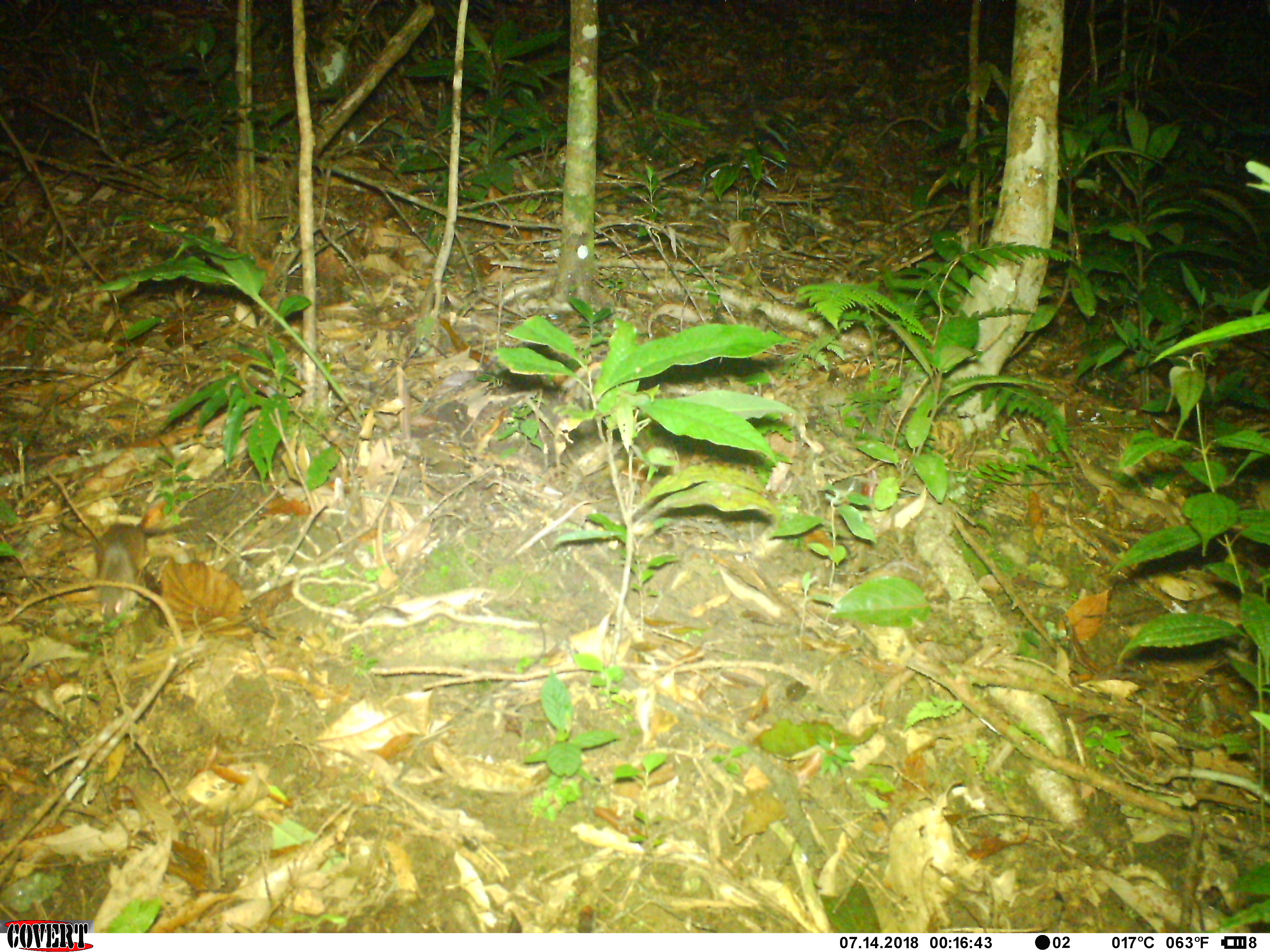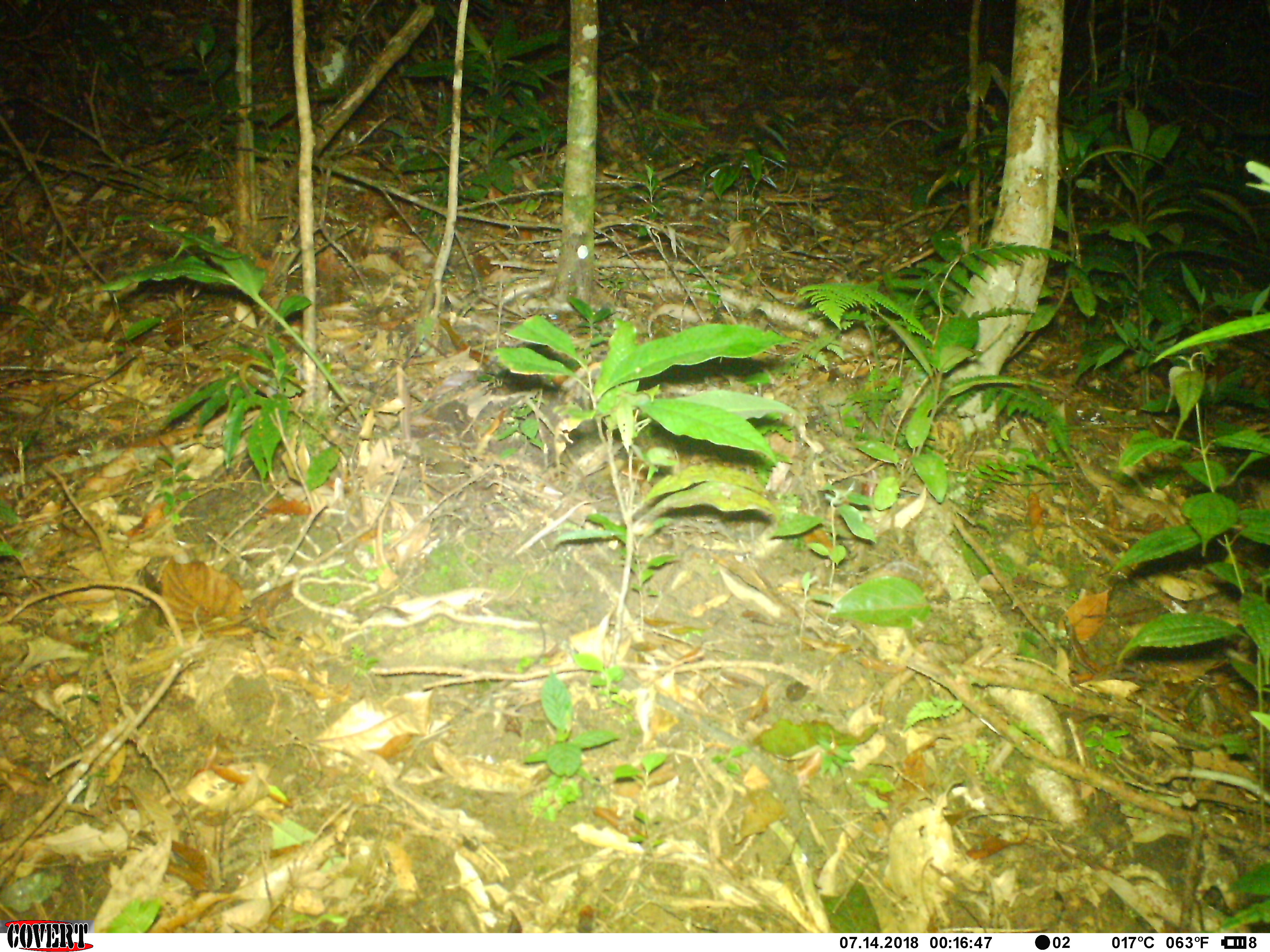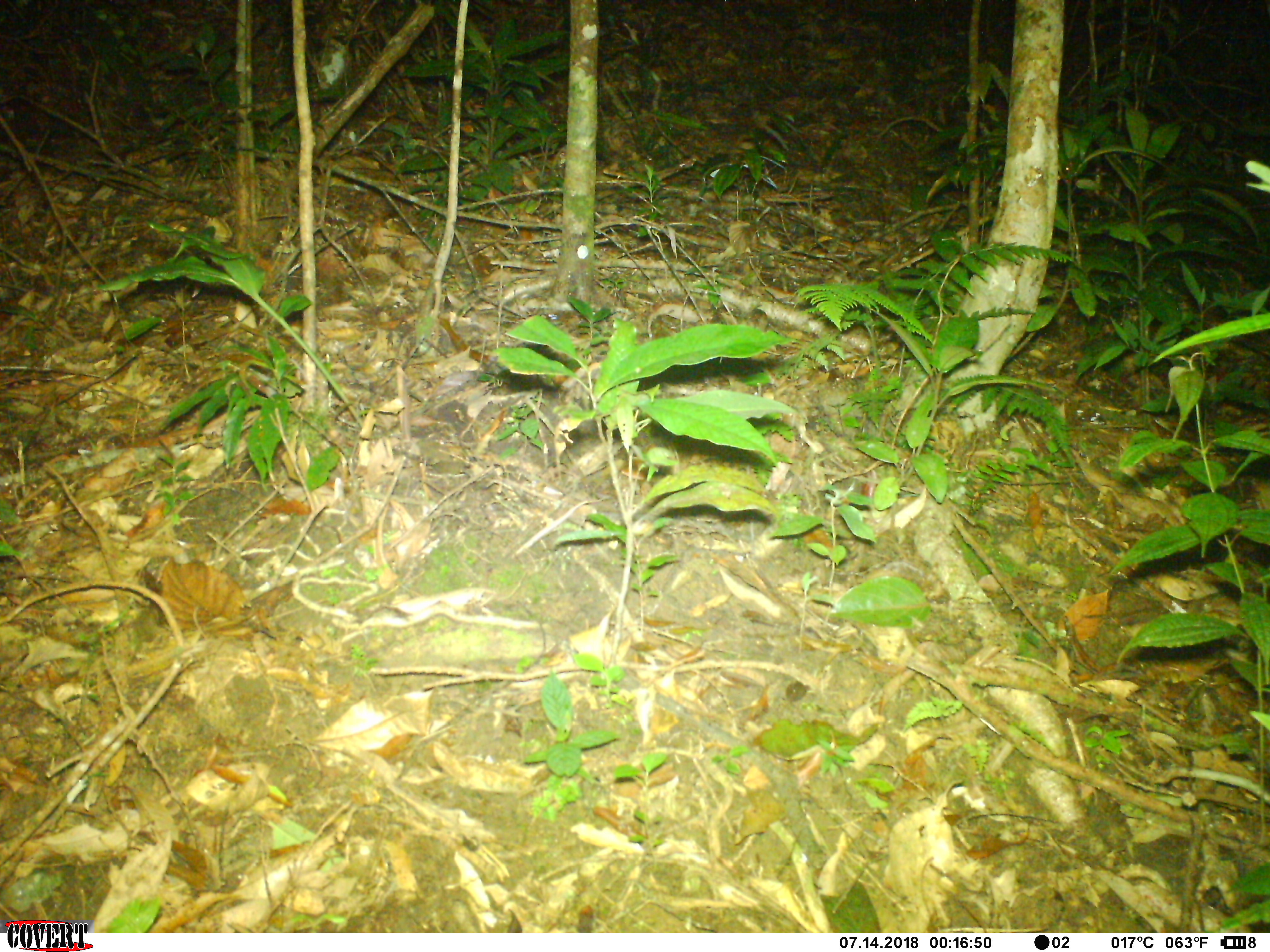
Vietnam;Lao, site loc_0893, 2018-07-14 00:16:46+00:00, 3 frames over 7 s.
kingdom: Animalia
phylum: Chordata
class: Mammalia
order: Rodentia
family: Muridae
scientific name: Muridae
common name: old-world mice and rats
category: unidentified murid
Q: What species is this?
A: Unidentified murid (old-world mice and rats) (Muridae).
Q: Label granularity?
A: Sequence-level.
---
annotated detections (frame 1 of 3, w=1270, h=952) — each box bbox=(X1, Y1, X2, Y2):
unidentified murid: bbox=(94, 483, 243, 624)